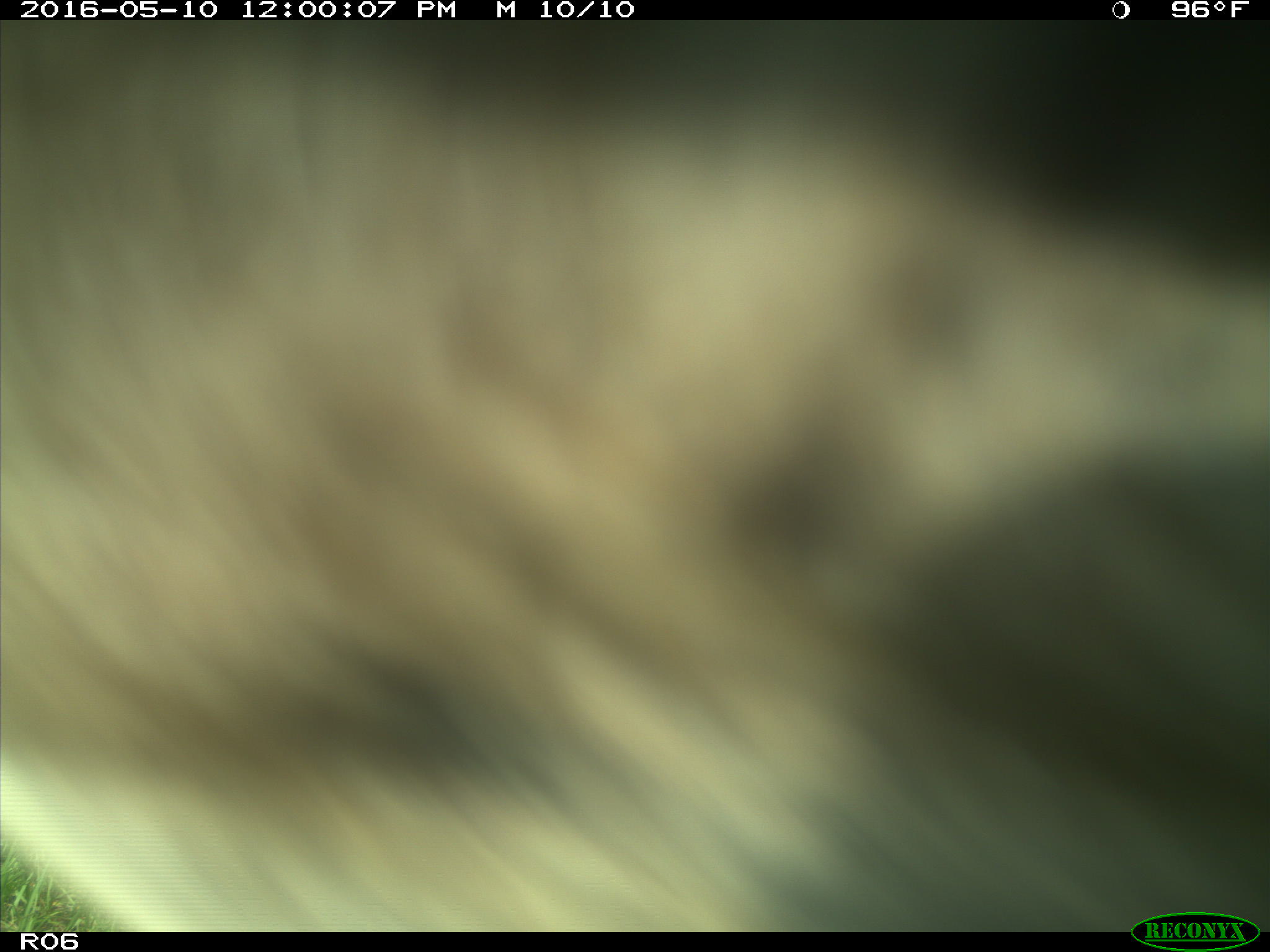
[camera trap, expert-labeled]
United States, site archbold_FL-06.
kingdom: Animalia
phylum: Chordata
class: Mammalia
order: Artiodactyla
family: Bovidae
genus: Bos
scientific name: Bos taurus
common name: domestic cow